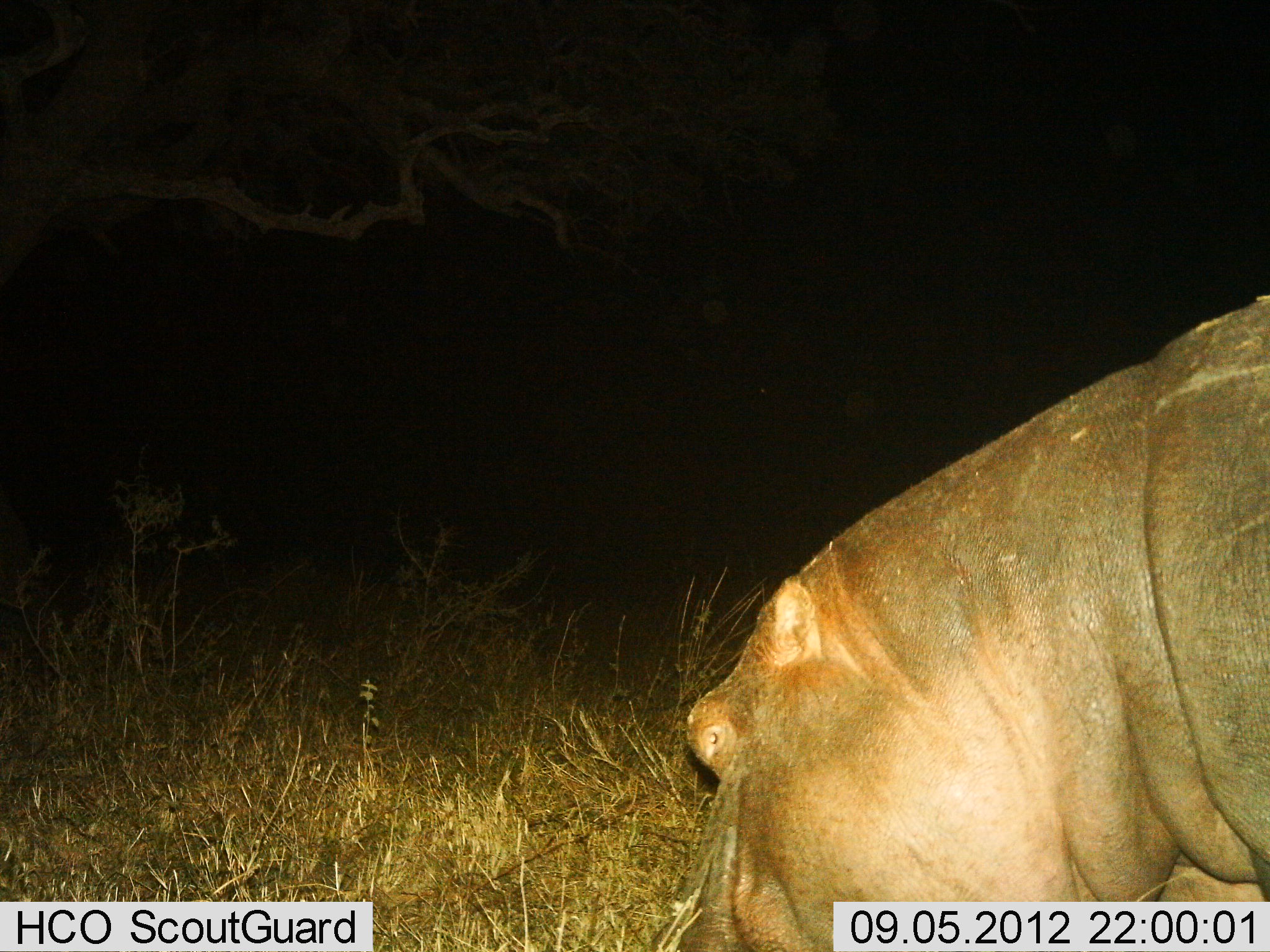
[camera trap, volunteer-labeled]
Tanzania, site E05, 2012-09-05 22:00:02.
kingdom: Animalia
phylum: Chordata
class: Mammalia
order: Artiodactyla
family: Hippopotamidae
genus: Hippopotamus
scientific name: Hippopotamus amphibius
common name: hippopotamus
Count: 1.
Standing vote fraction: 20%.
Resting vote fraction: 0%.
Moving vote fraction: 0%.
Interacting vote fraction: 0%.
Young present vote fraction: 0%.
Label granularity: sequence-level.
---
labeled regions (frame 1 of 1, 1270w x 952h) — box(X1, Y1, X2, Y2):
animal: box(649, 284, 1270, 950)